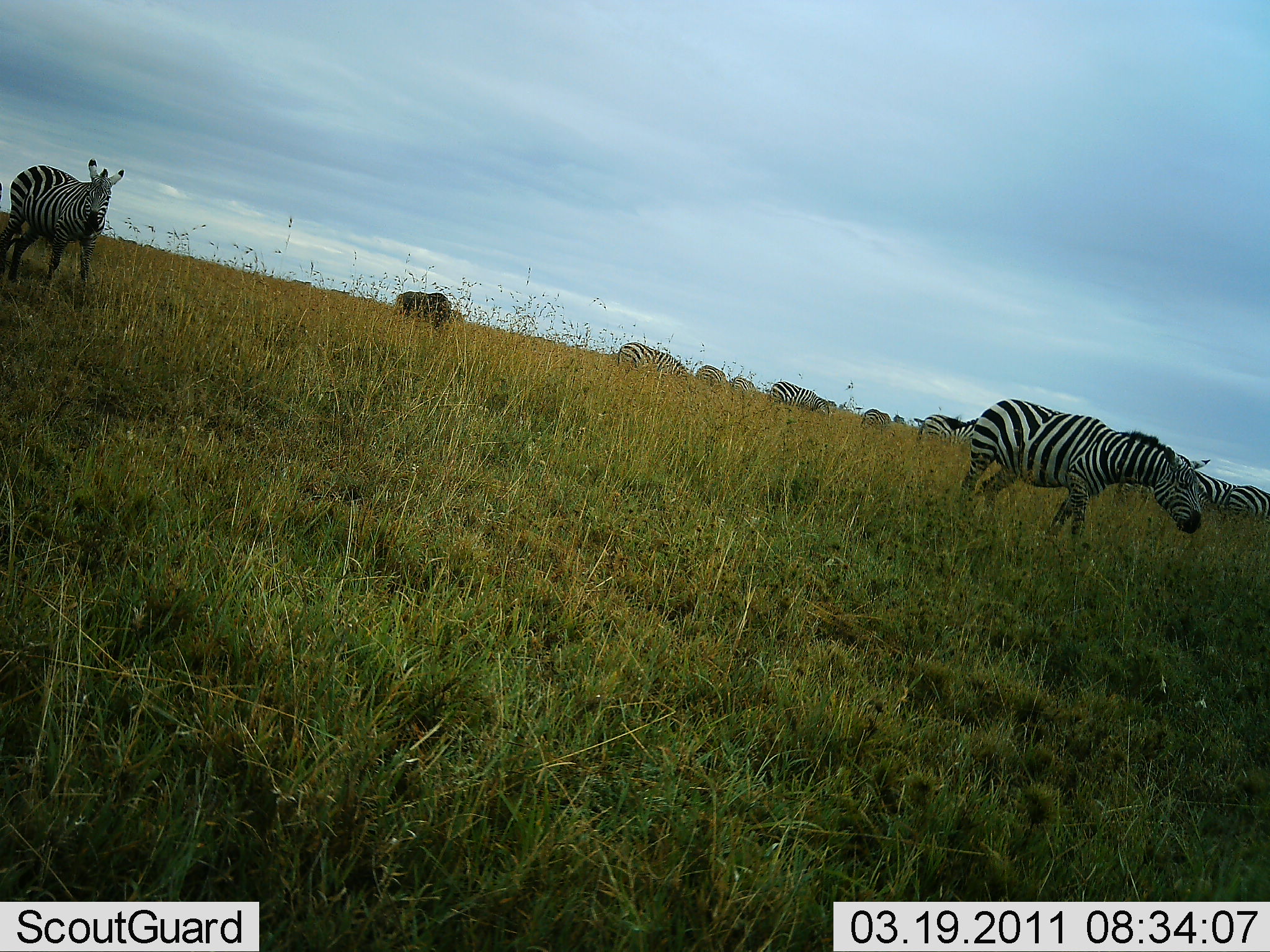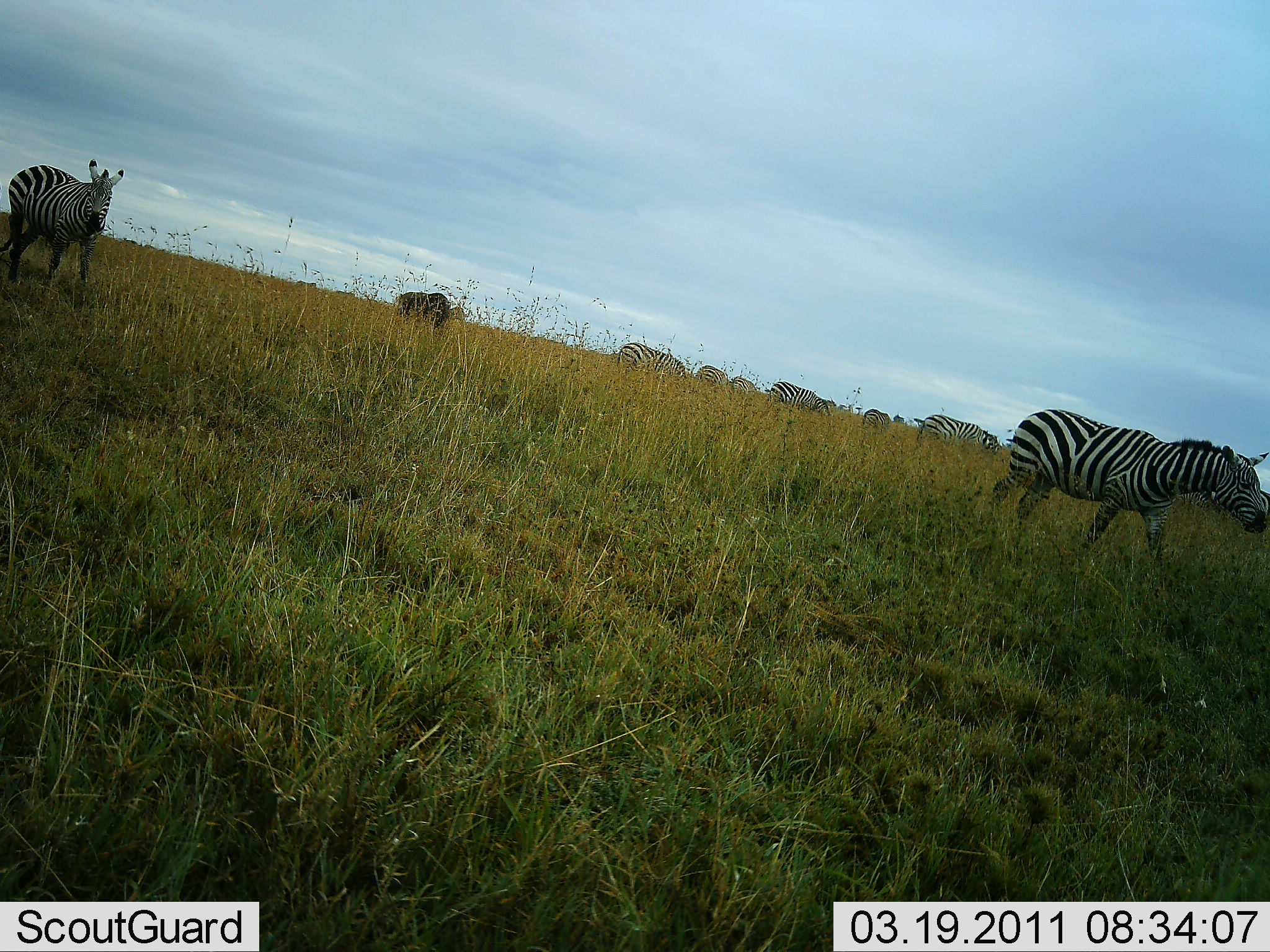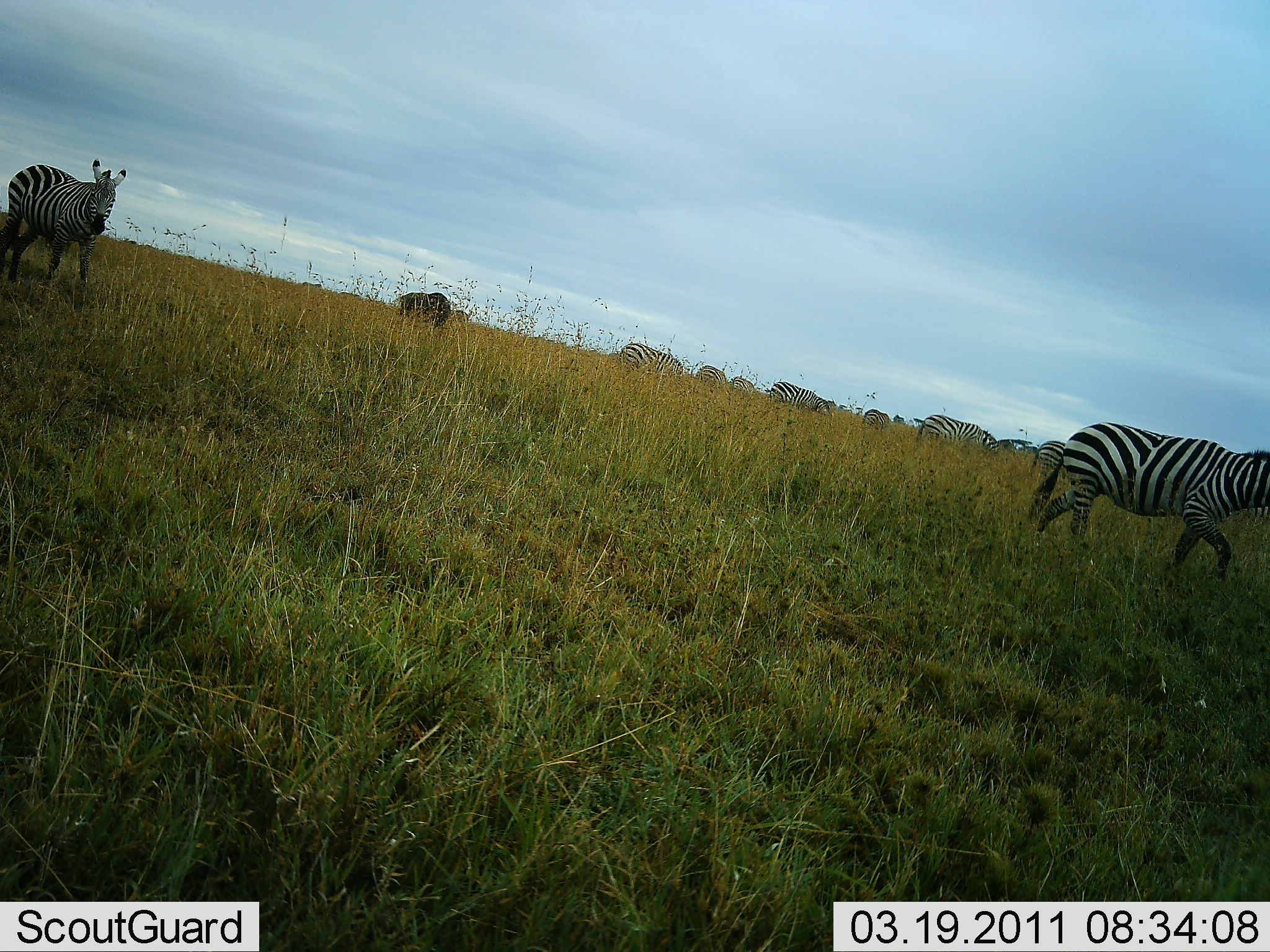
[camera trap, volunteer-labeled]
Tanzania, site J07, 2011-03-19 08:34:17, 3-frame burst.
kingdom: Animalia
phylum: Chordata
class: Mammalia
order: Perissodactyla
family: Equidae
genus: Equus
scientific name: Equus quagga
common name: plains zebra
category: zebra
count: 11-50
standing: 50%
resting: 7%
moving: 93%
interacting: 7%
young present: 0%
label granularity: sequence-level